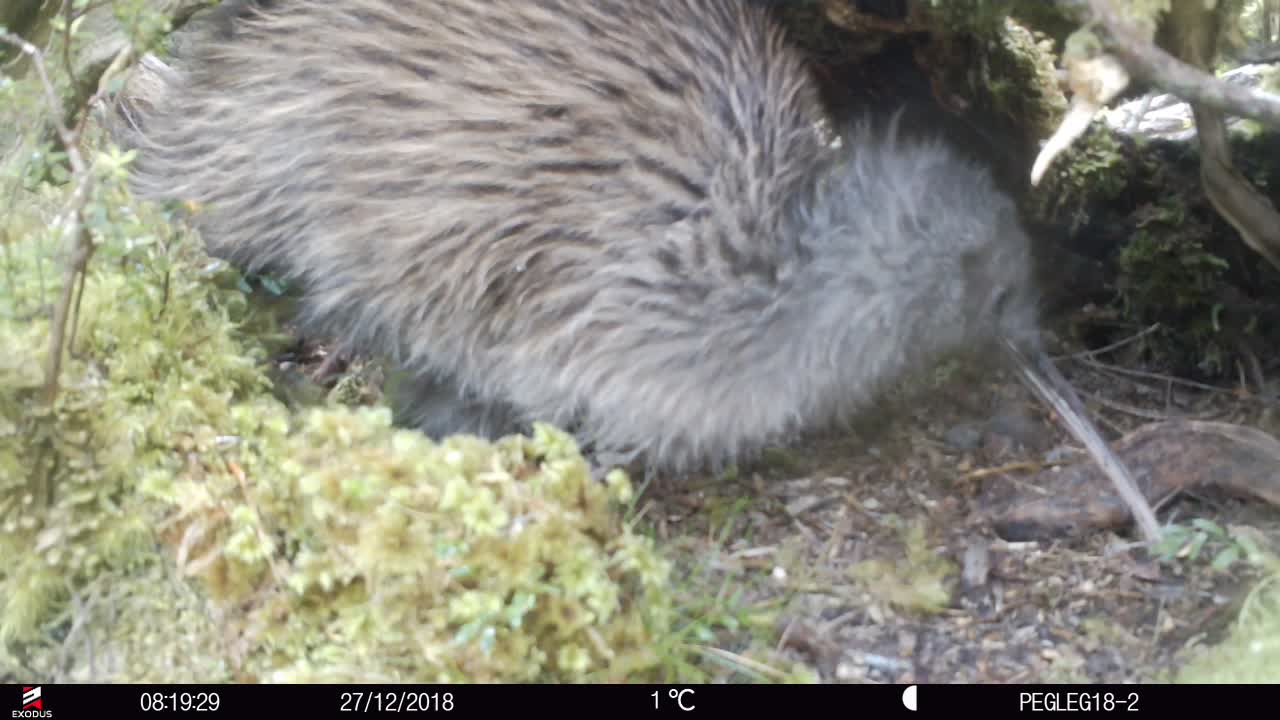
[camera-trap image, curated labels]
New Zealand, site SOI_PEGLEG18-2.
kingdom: Animalia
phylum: Chordata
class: Aves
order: Apterygiformes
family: Apterygidae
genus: Apteryx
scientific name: Apteryx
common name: kiwi